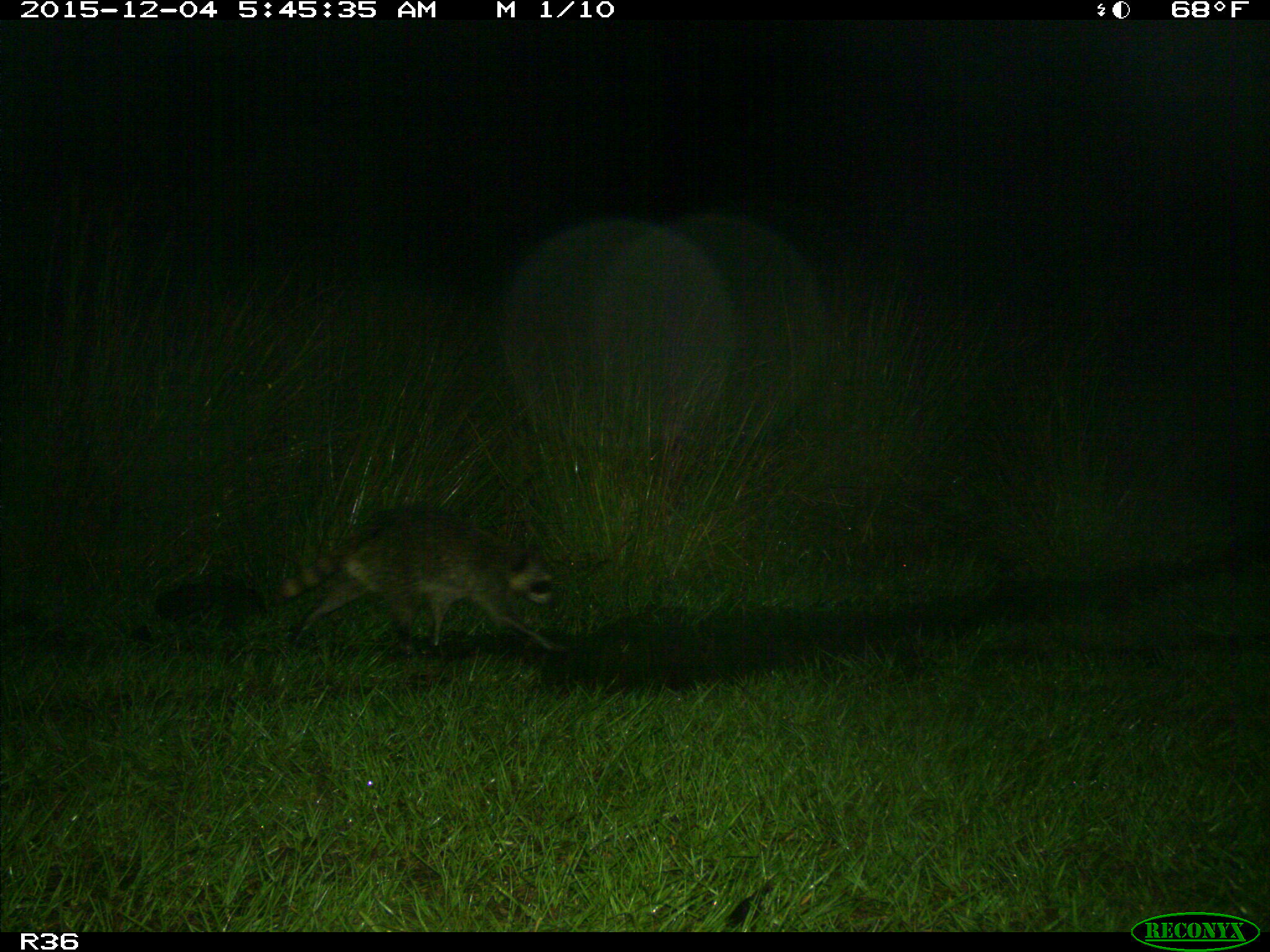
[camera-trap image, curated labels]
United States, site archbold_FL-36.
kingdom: Animalia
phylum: Chordata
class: Mammalia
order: Carnivora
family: Procyonidae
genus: Procyon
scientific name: Procyon lotor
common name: common raccoon